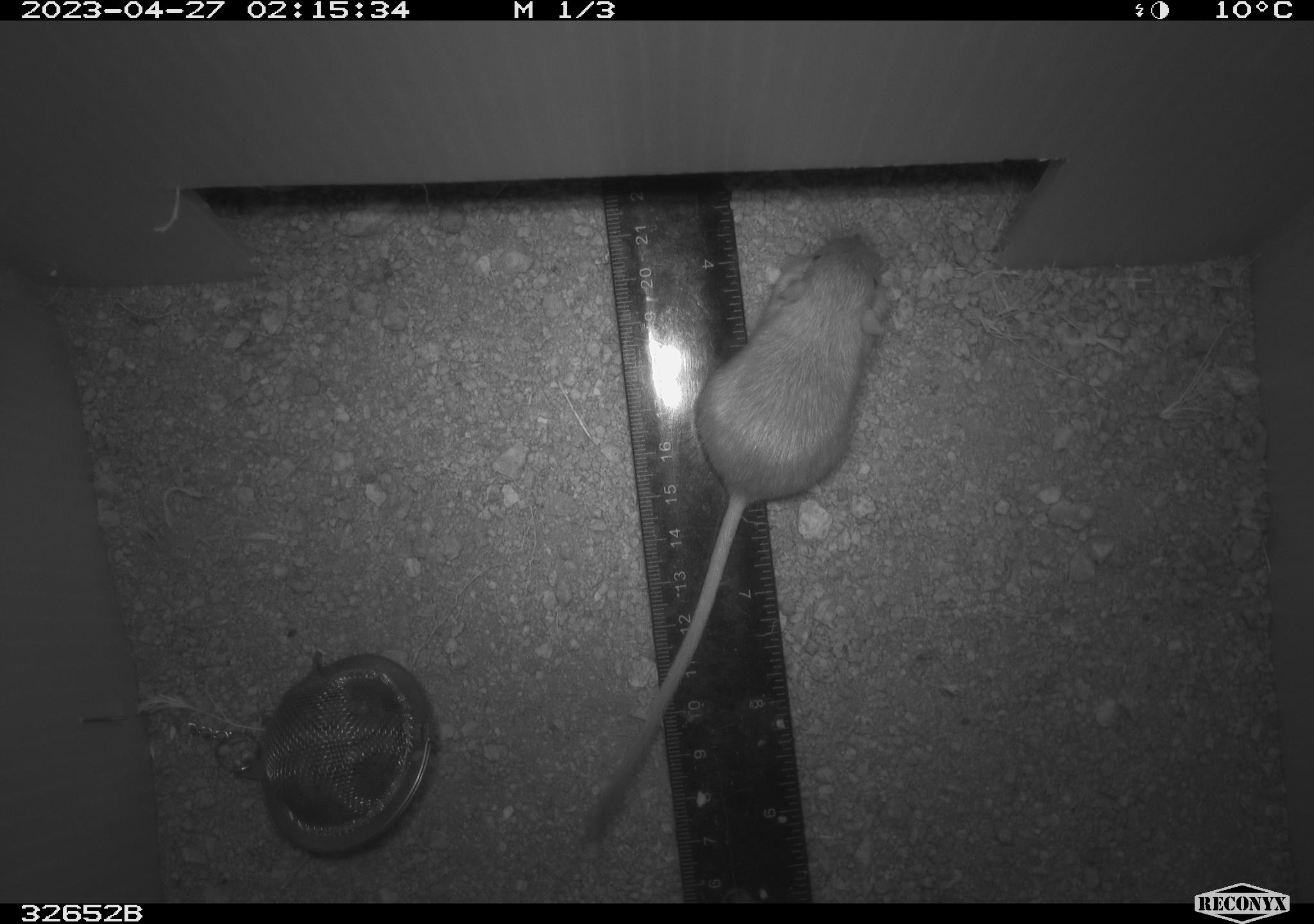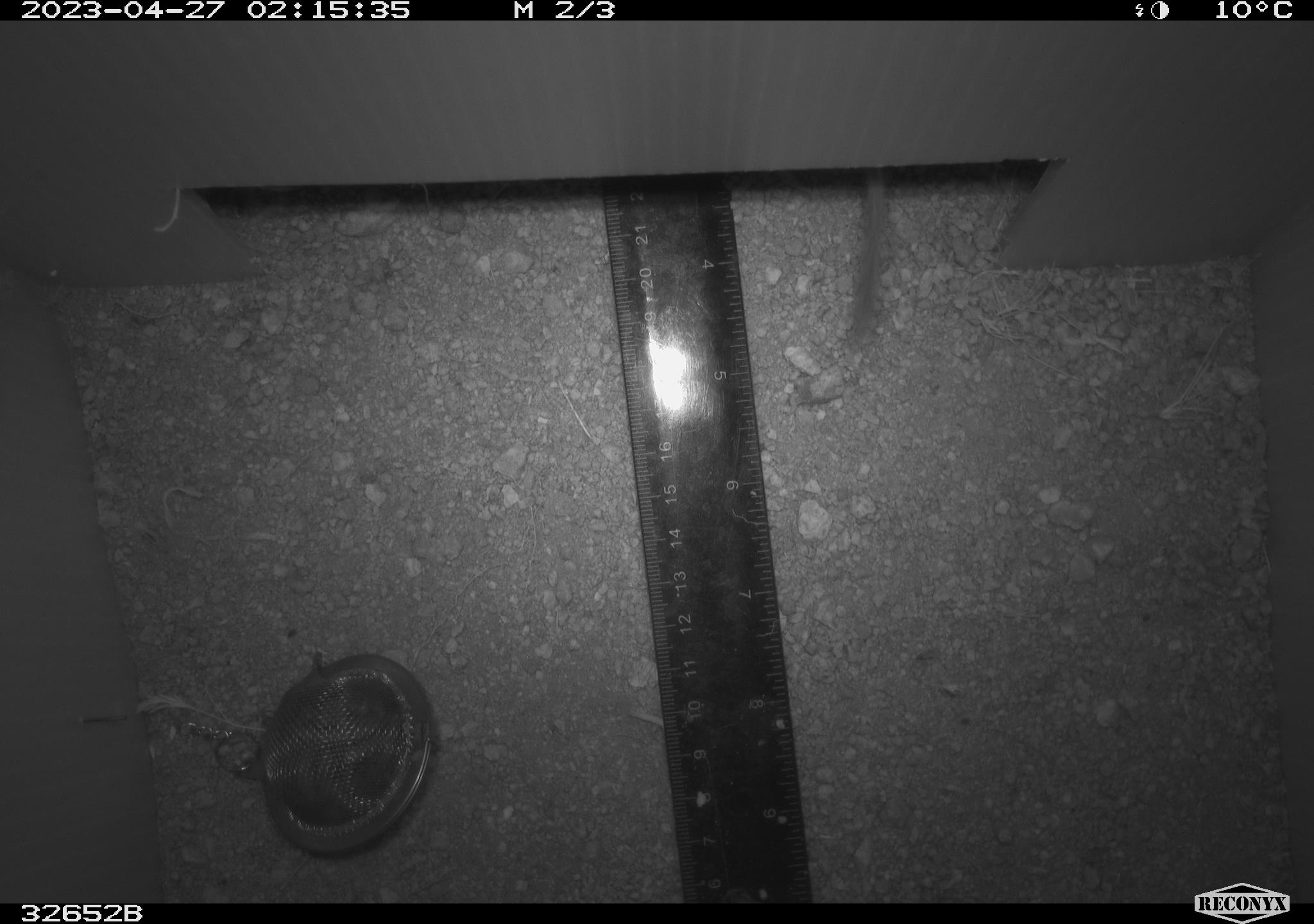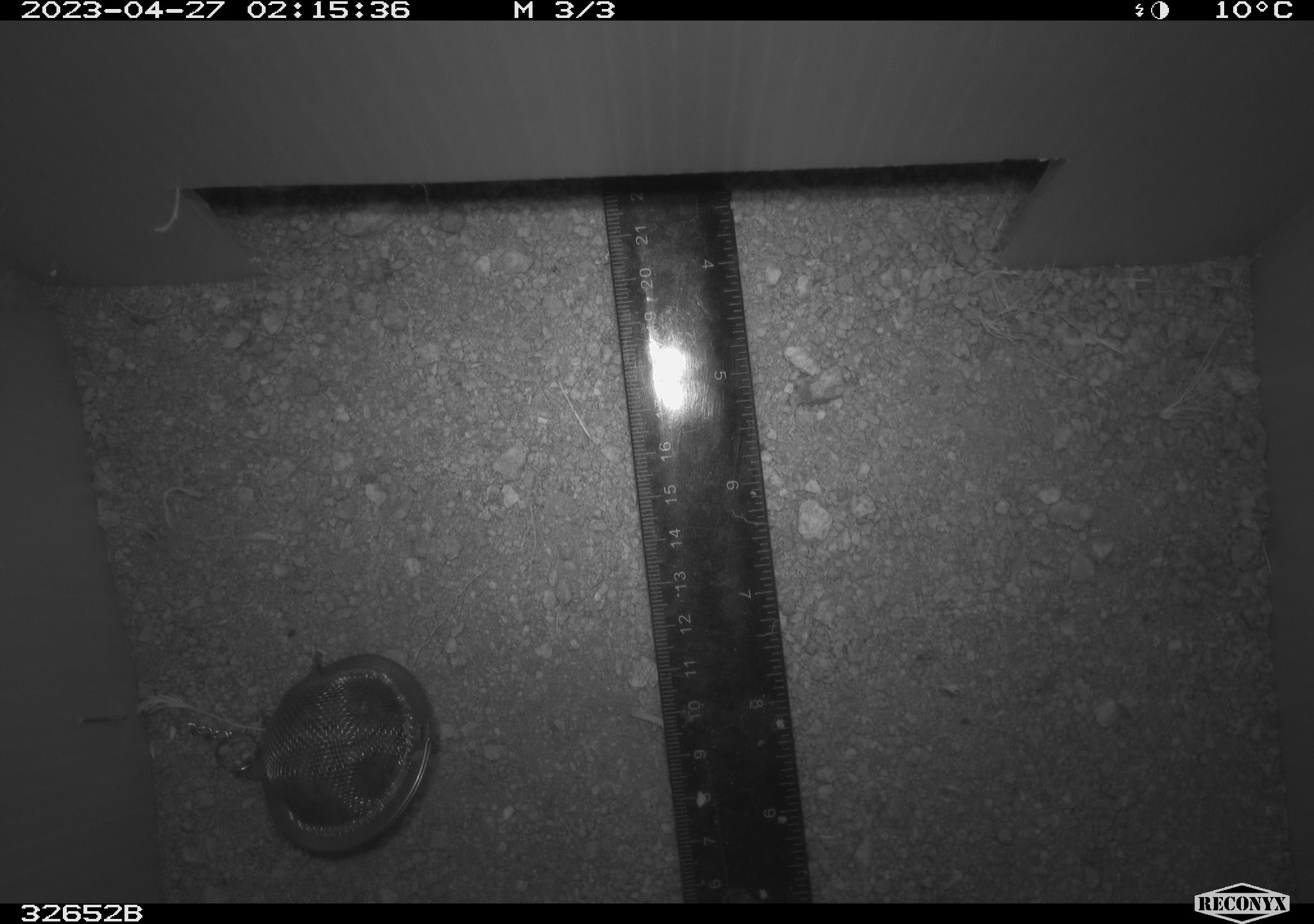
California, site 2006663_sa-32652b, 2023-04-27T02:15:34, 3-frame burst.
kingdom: Animalia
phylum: Chordata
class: Mammalia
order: Rodentia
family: Heteromyidae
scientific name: Heteromyidae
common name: kangaroo rats and pocket mice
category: heteromyidae family